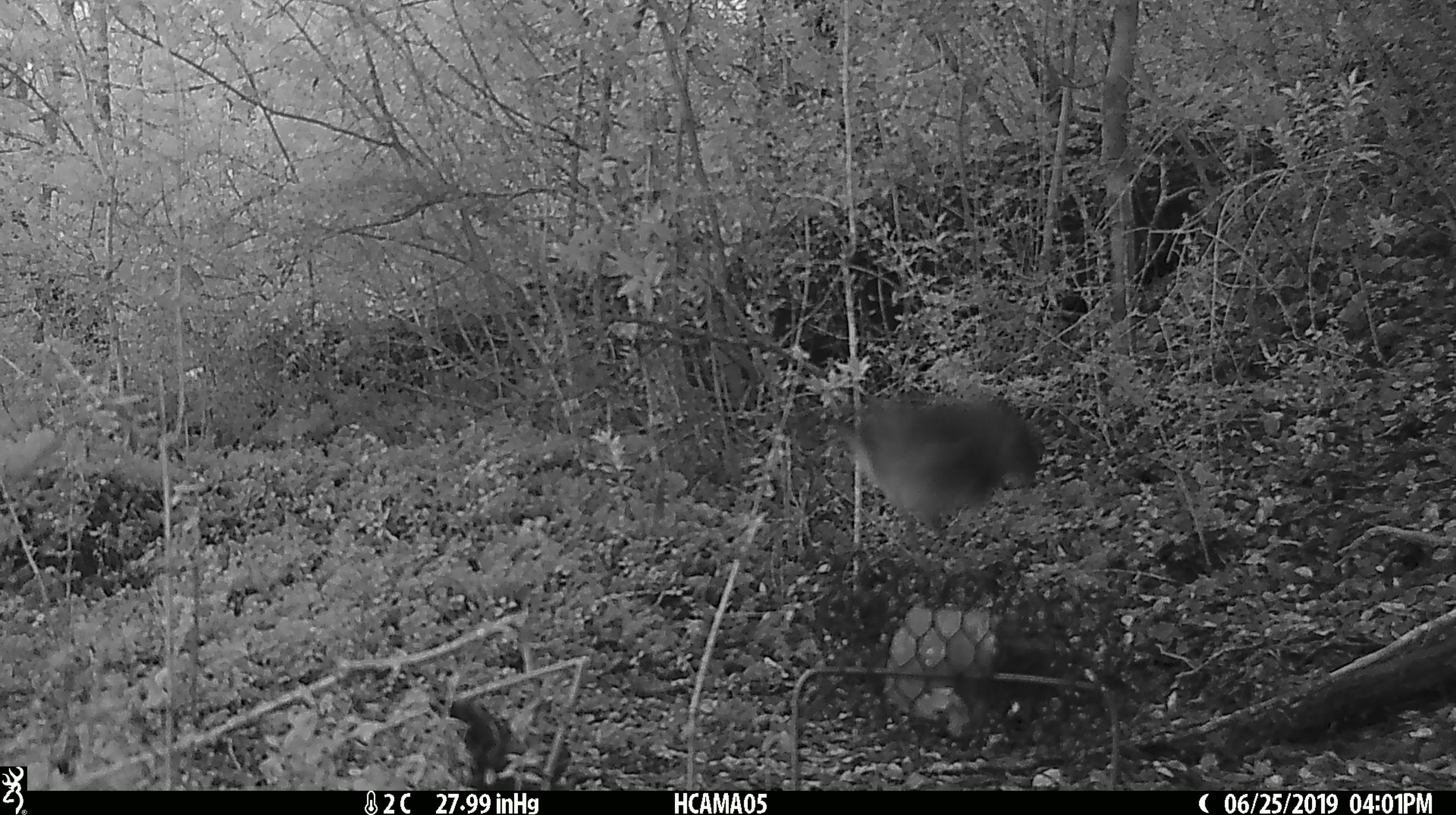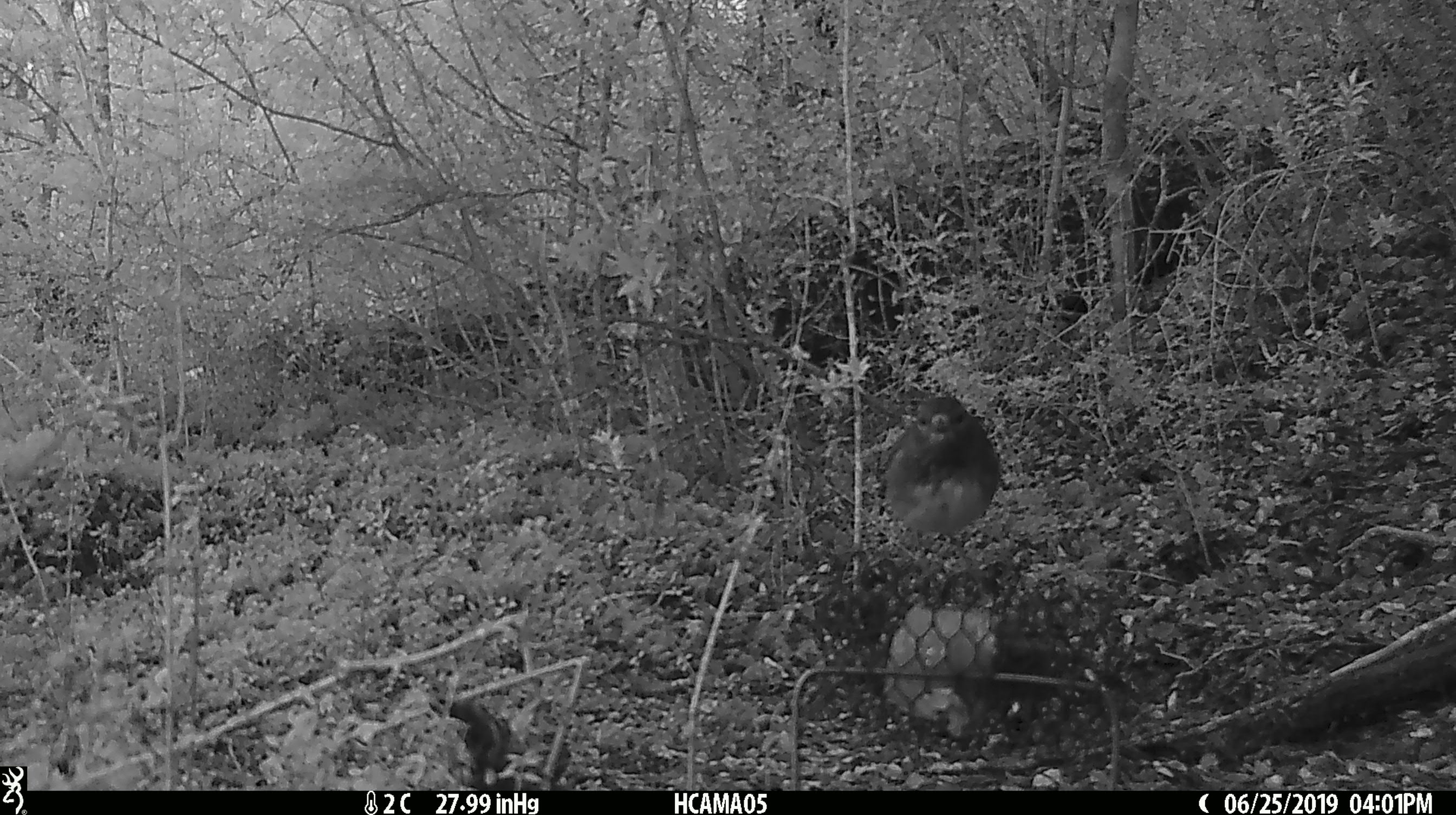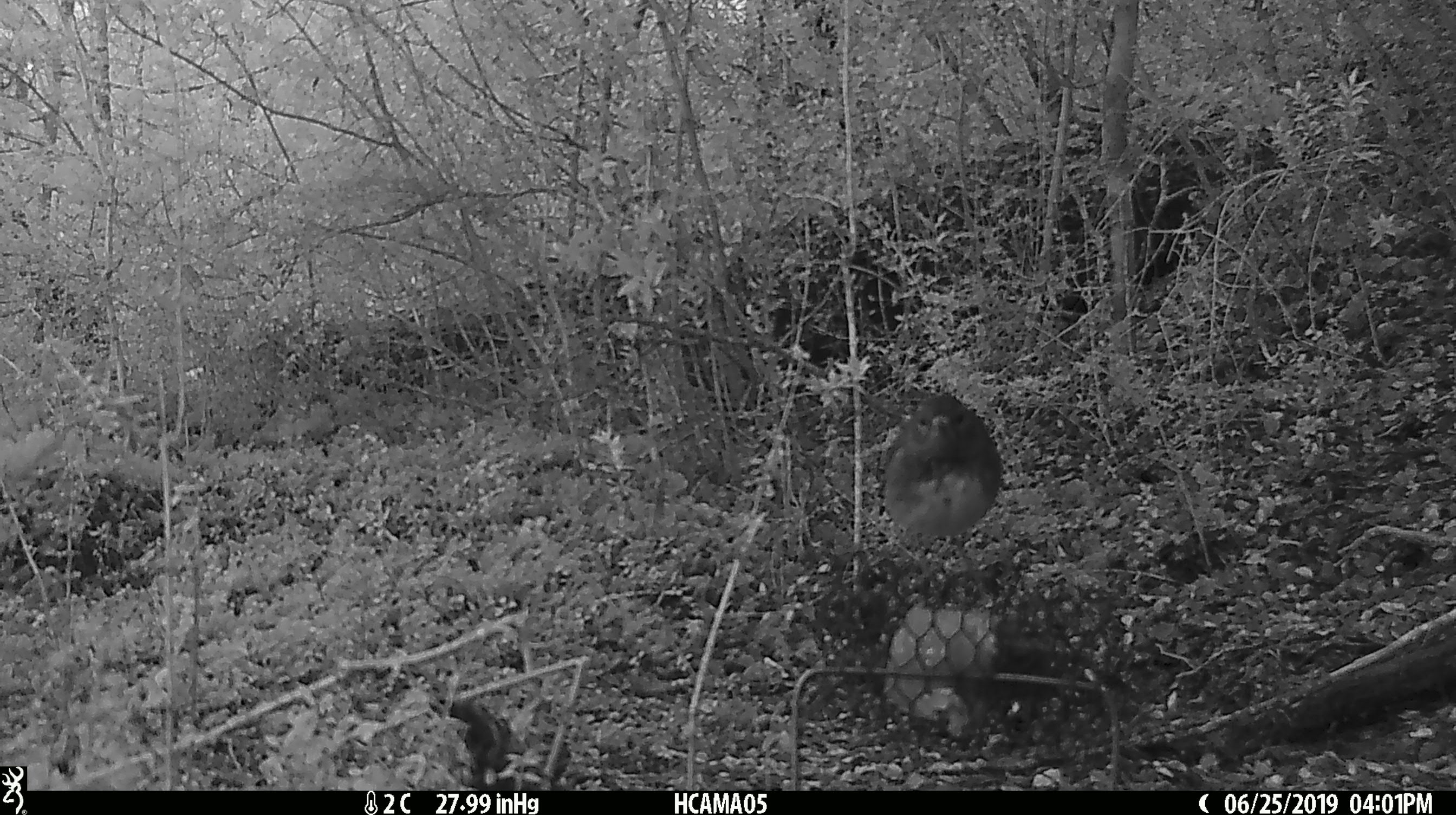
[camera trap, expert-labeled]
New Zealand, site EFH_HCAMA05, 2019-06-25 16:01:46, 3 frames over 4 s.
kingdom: Animalia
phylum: Chordata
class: Aves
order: Passeriformes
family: Petroicidae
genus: Petroica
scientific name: Petroica australis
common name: new zealand robin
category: robin